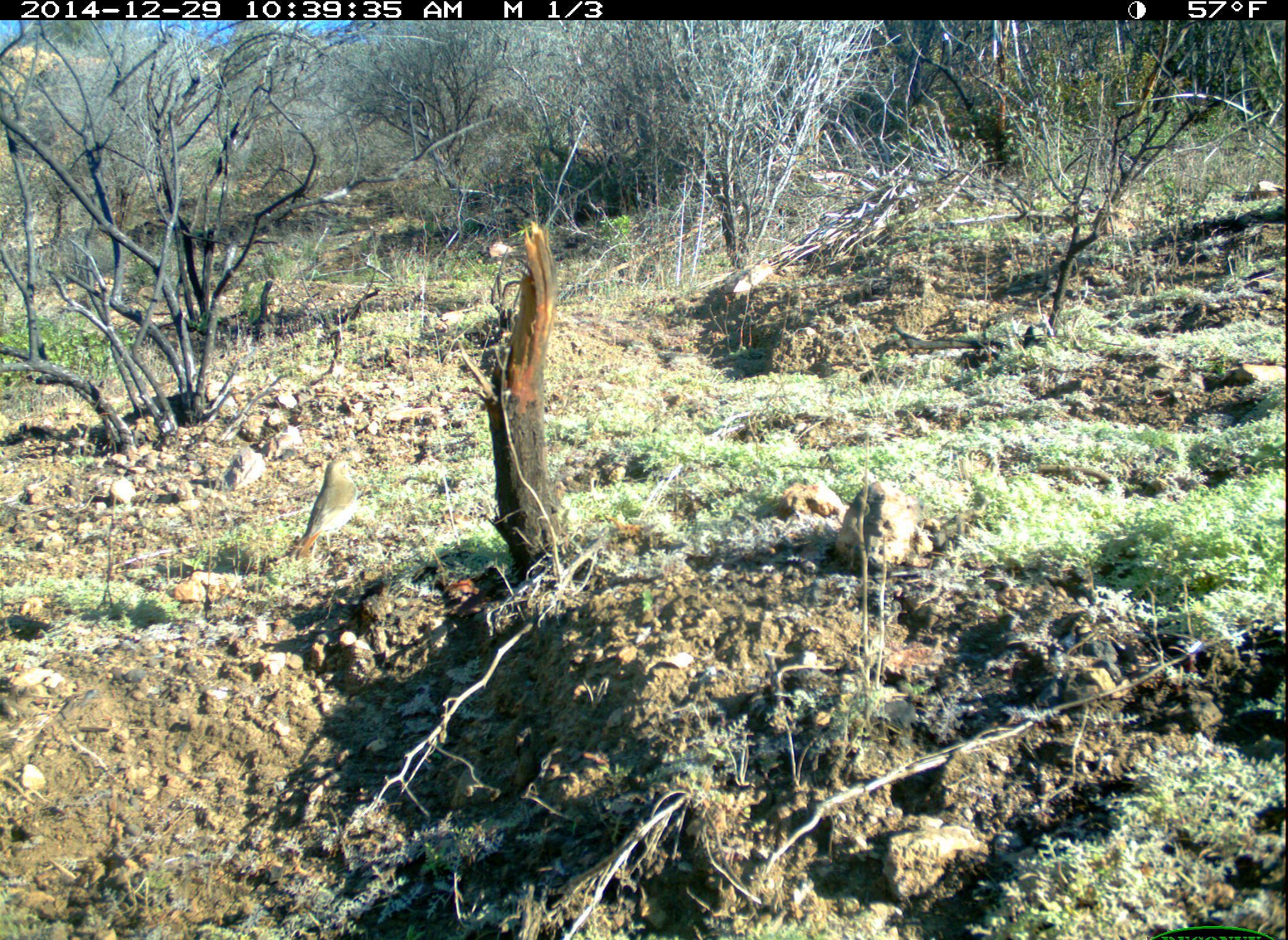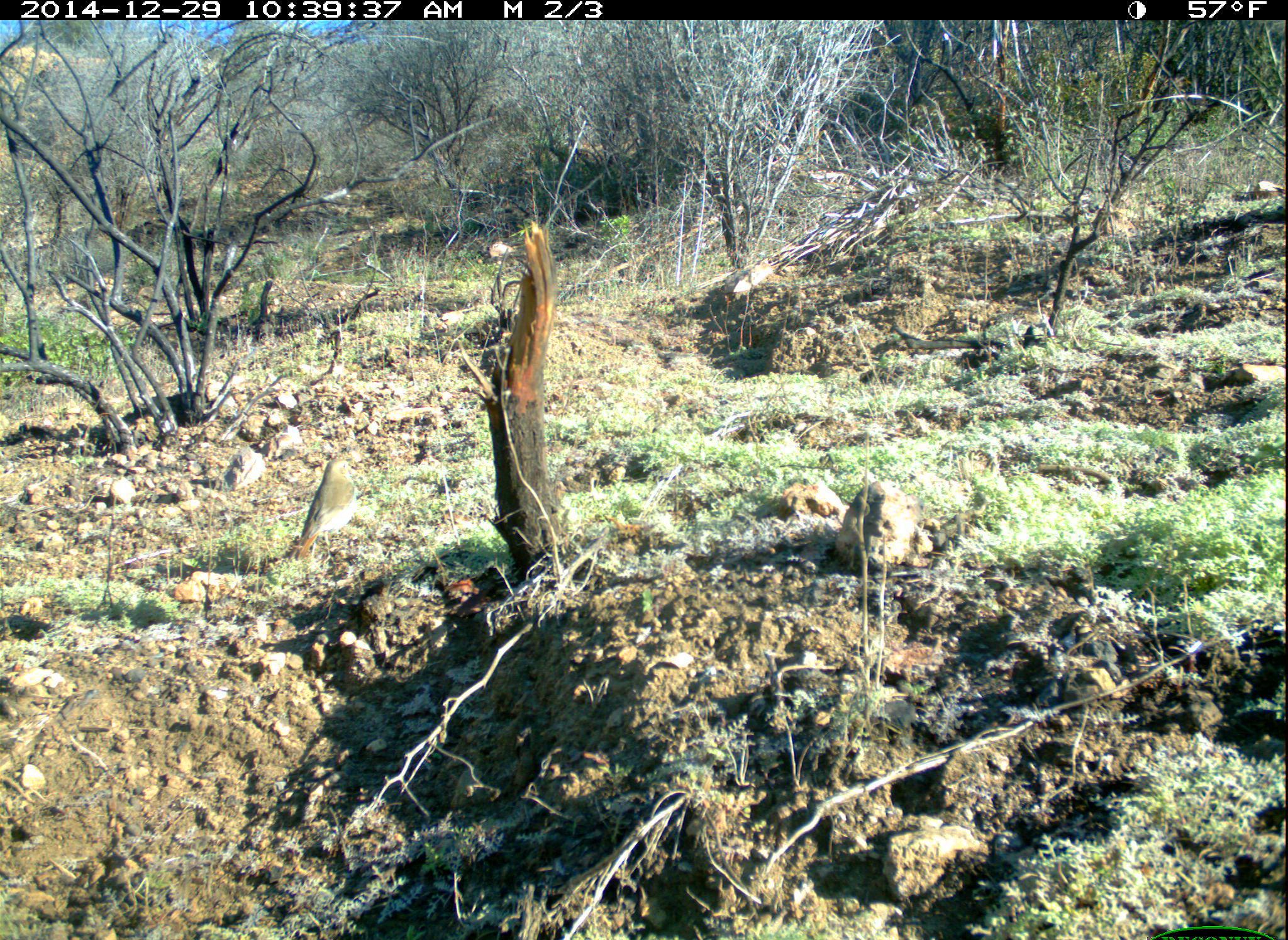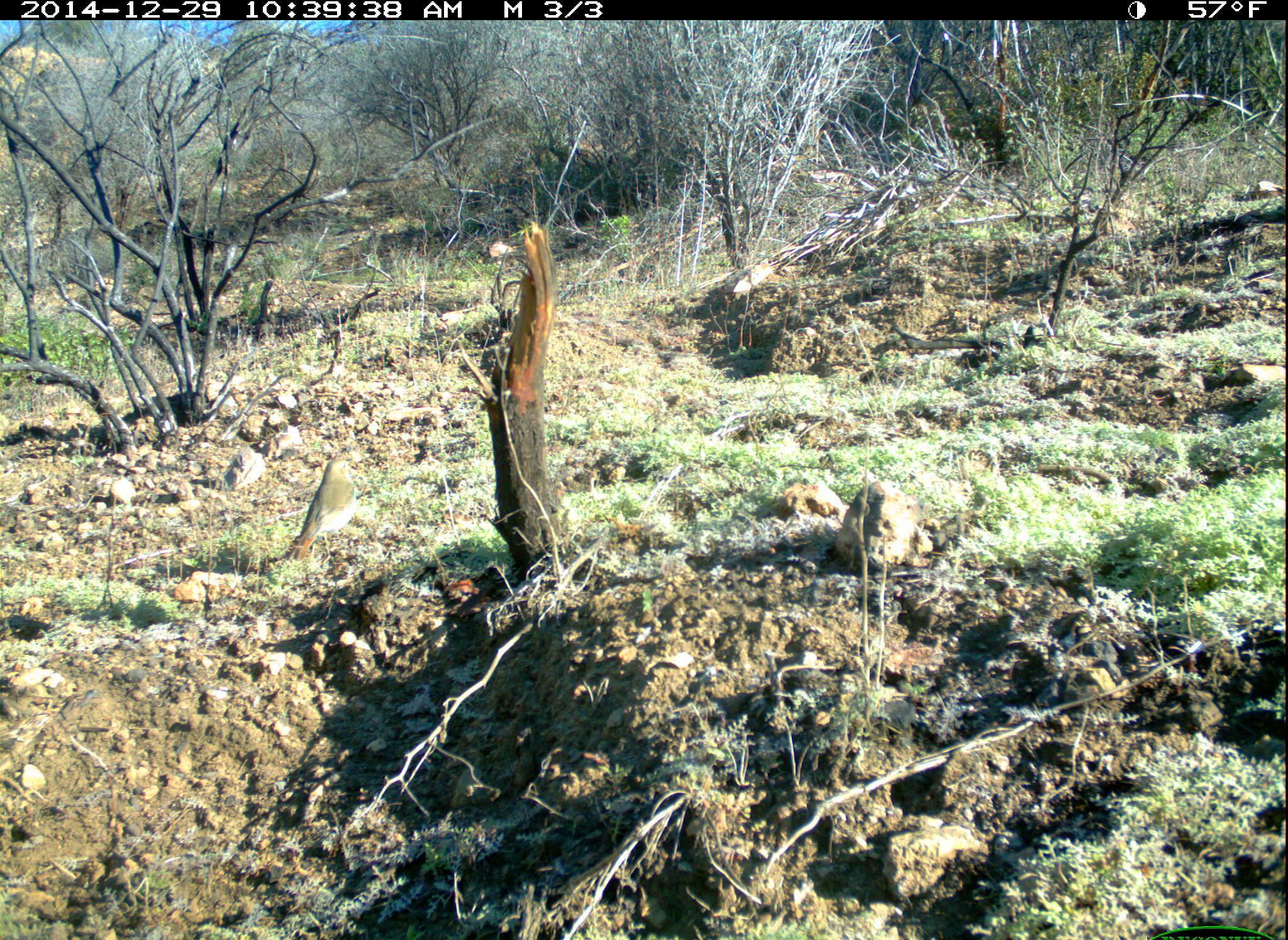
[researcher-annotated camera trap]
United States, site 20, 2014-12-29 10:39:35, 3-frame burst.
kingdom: Animalia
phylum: Chordata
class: Aves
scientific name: Aves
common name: bird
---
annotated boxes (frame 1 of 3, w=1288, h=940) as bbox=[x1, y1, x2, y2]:
bird: bbox=[289, 459, 359, 561]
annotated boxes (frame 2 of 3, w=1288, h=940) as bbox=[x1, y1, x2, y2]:
bird: bbox=[289, 460, 358, 564]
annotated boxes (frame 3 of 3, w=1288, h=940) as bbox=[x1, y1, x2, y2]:
bird: bbox=[286, 459, 357, 561]